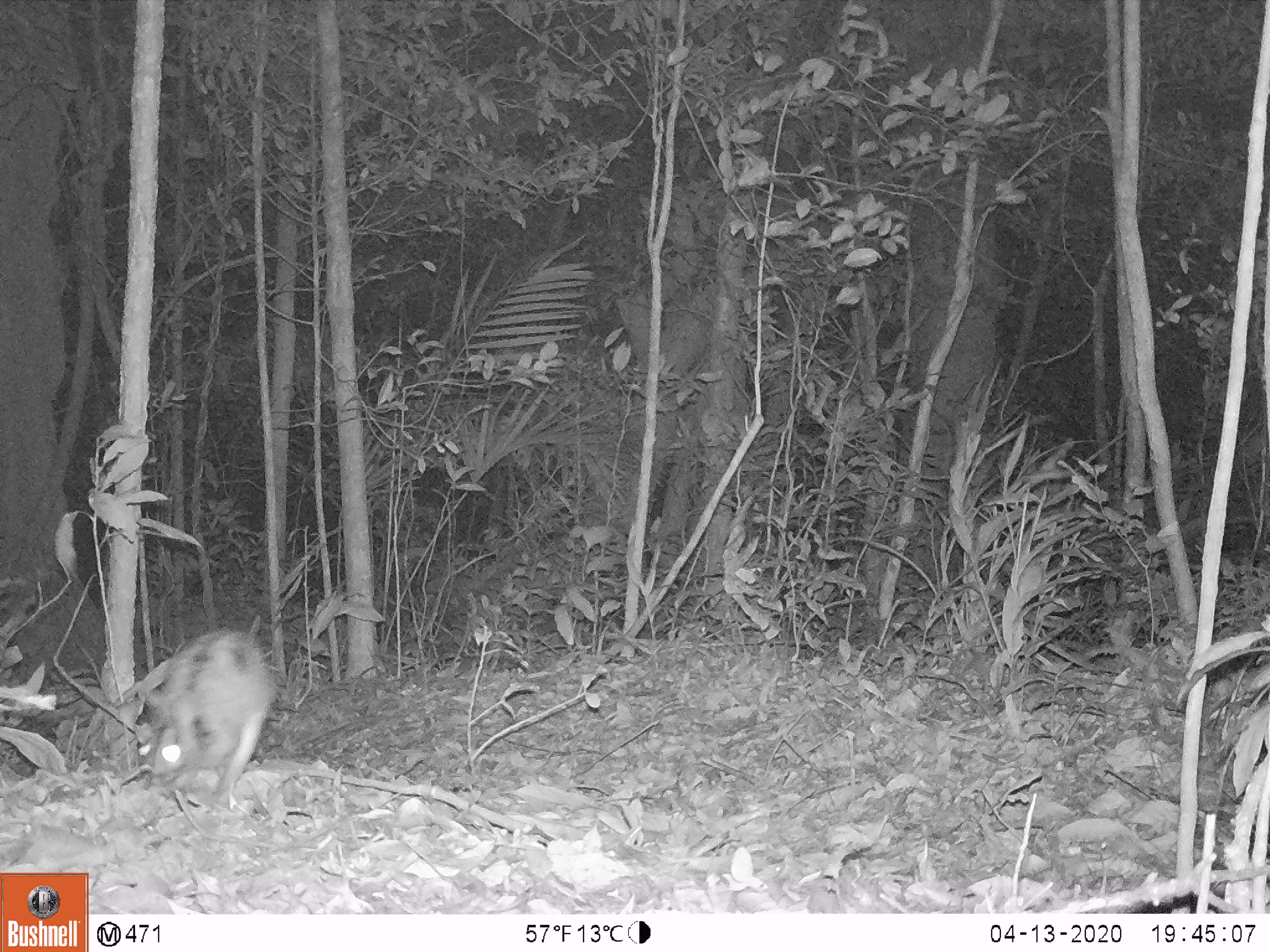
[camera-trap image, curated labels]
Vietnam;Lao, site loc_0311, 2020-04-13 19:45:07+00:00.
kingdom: Animalia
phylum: Chordata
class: Mammalia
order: Lagomorpha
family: Leporidae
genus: Nesolagus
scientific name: Nesolagus timminsi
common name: annamite striped rabbit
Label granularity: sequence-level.